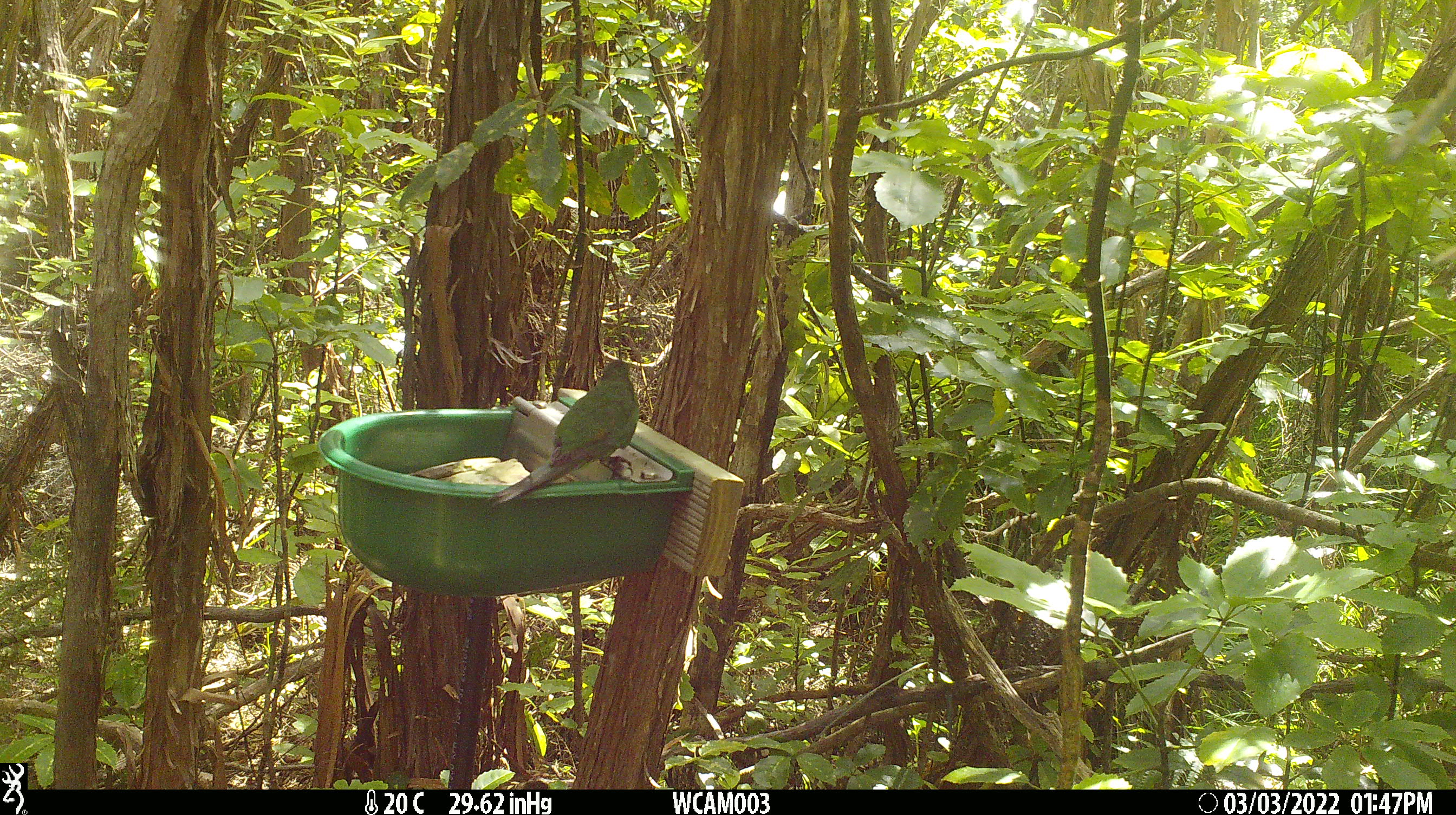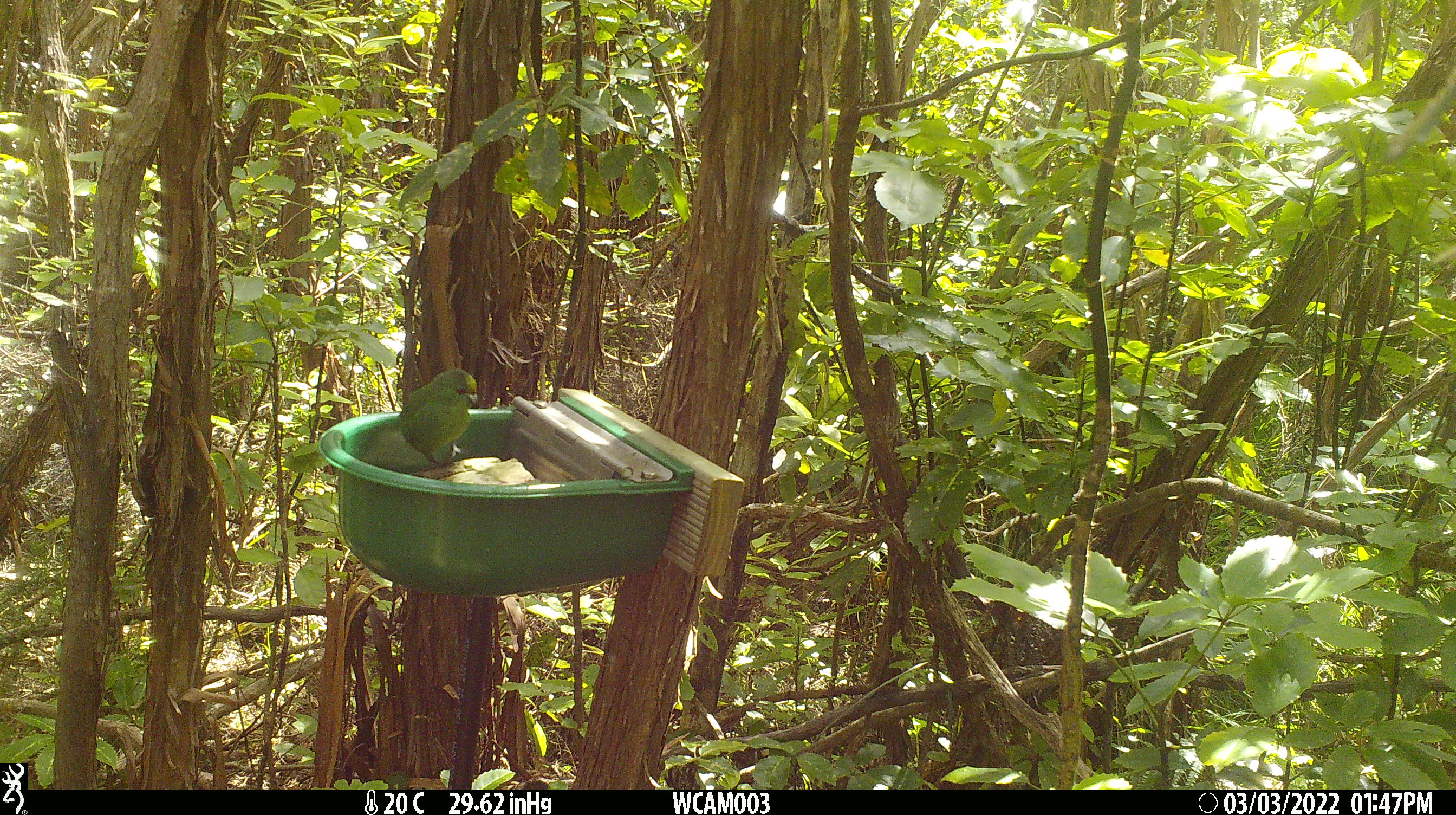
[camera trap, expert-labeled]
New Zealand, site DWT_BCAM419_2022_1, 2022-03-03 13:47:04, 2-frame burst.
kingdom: Animalia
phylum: Chordata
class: Aves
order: Psittaciformes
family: Psittaculidae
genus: Cyanoramphus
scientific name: Cyanoramphus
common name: parakeet